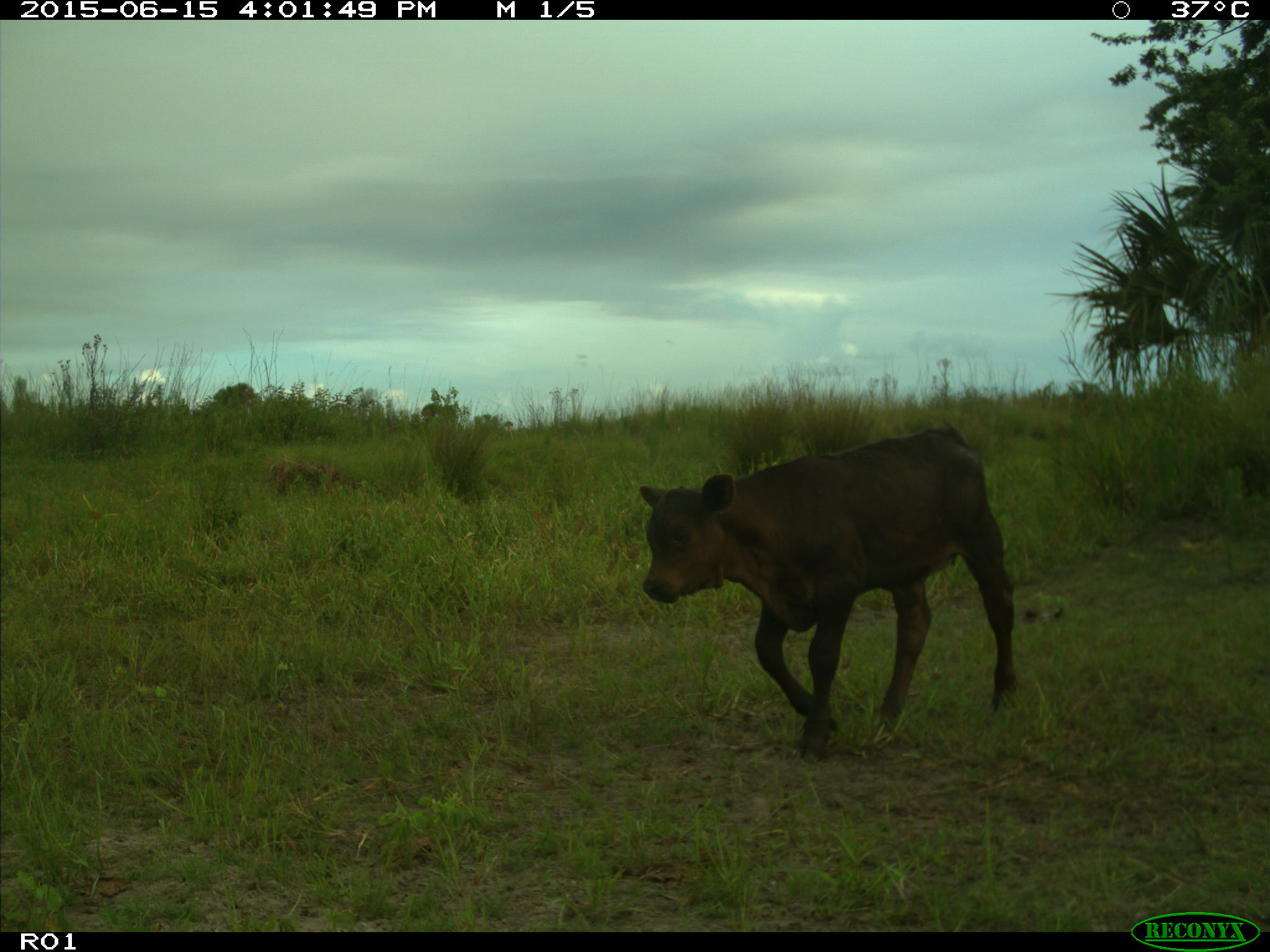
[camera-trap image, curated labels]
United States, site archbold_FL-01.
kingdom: Animalia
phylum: Chordata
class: Mammalia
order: Artiodactyla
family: Bovidae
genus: Bos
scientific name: Bos taurus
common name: domestic cow